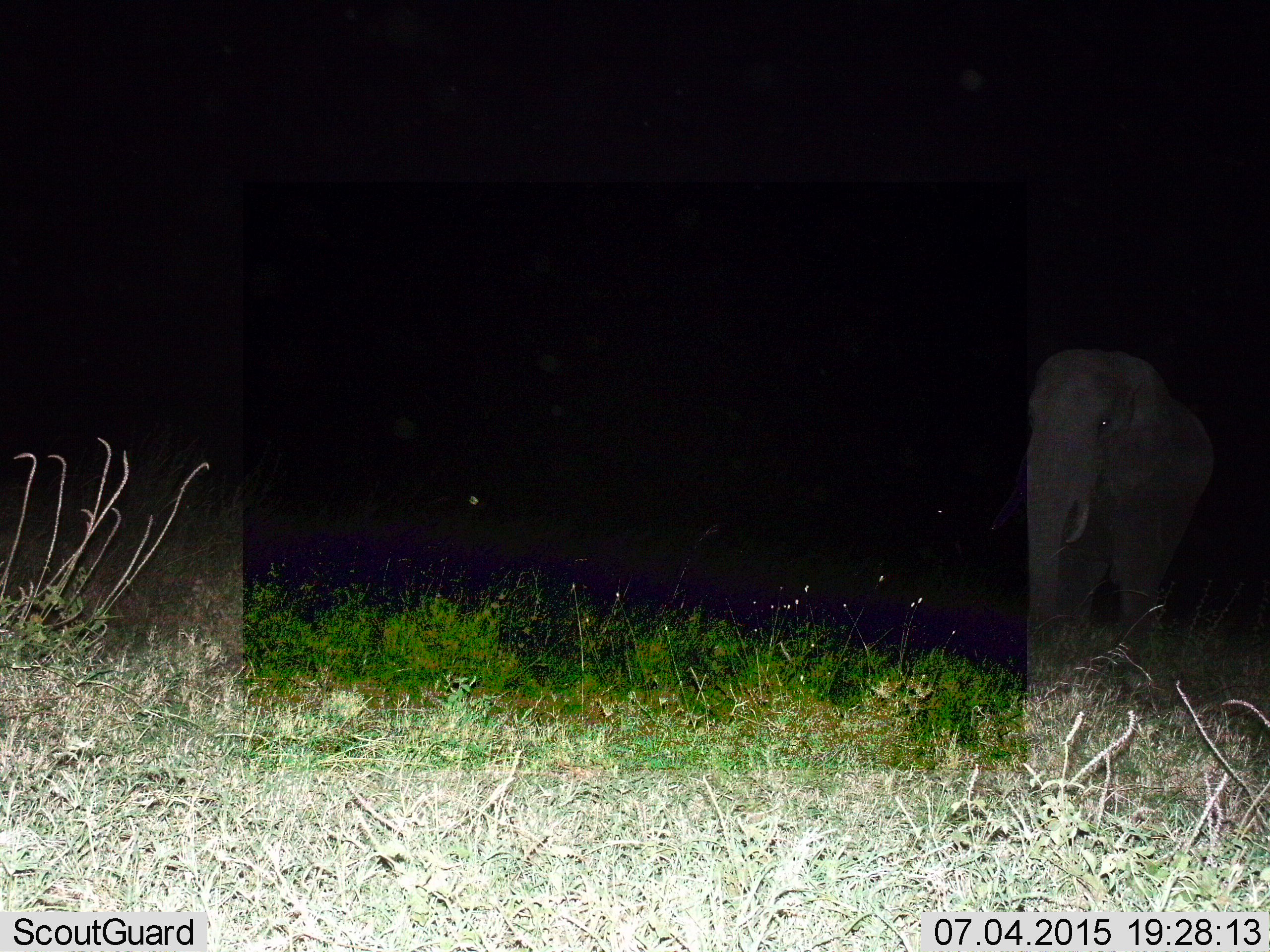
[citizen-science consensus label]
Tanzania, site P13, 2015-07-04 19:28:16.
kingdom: Animalia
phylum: Chordata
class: Mammalia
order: Proboscidea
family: Elephantidae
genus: Loxodonta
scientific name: Loxodonta africana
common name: african bush elephant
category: elephant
Elephant (african bush elephant) (Loxodonta africana), count 1. Behavior (volunteer vote fractions): standing 88%, resting 0%, moving 12%, interacting 0%. Young present (vote fraction): 0%. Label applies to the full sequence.